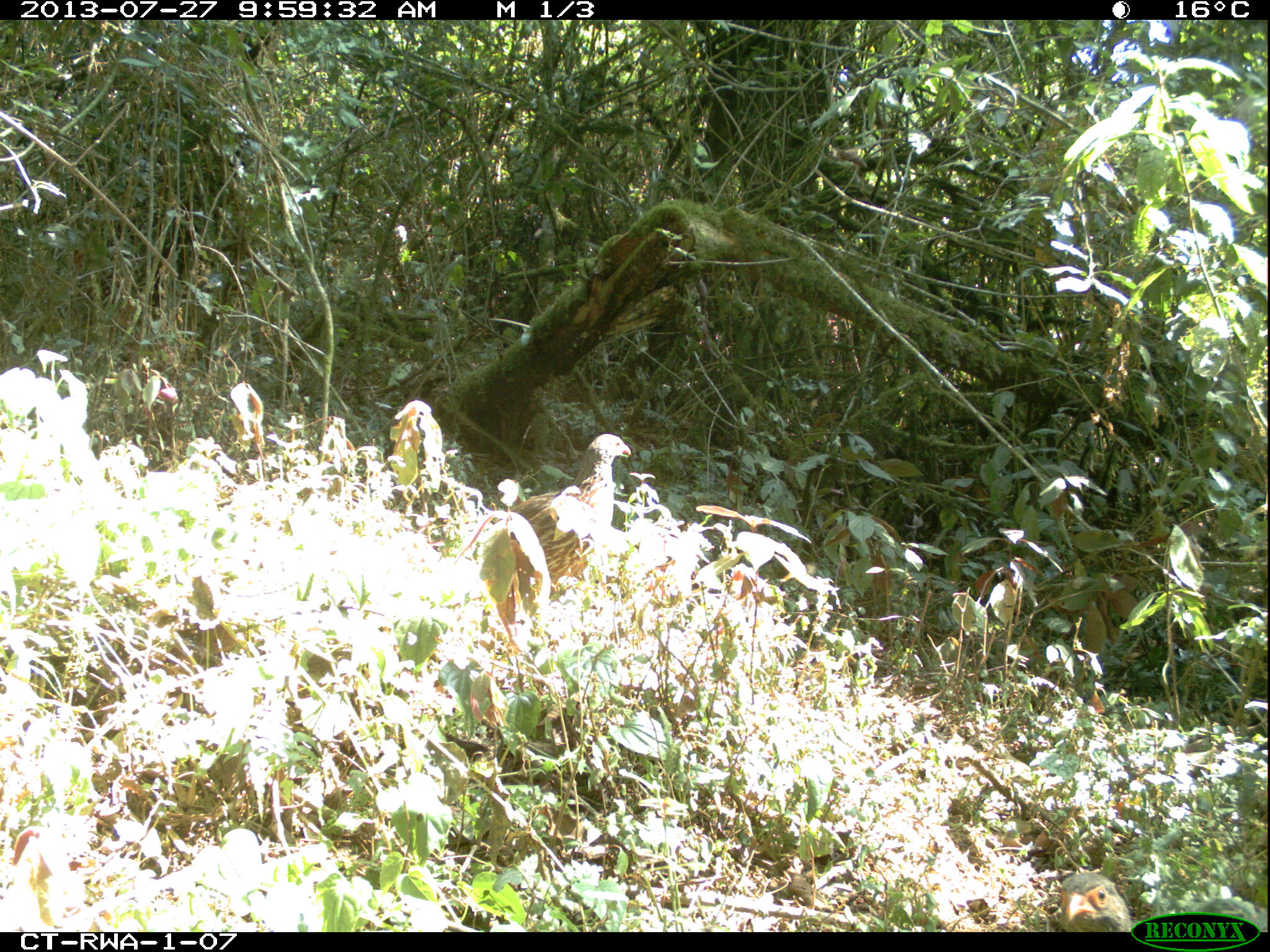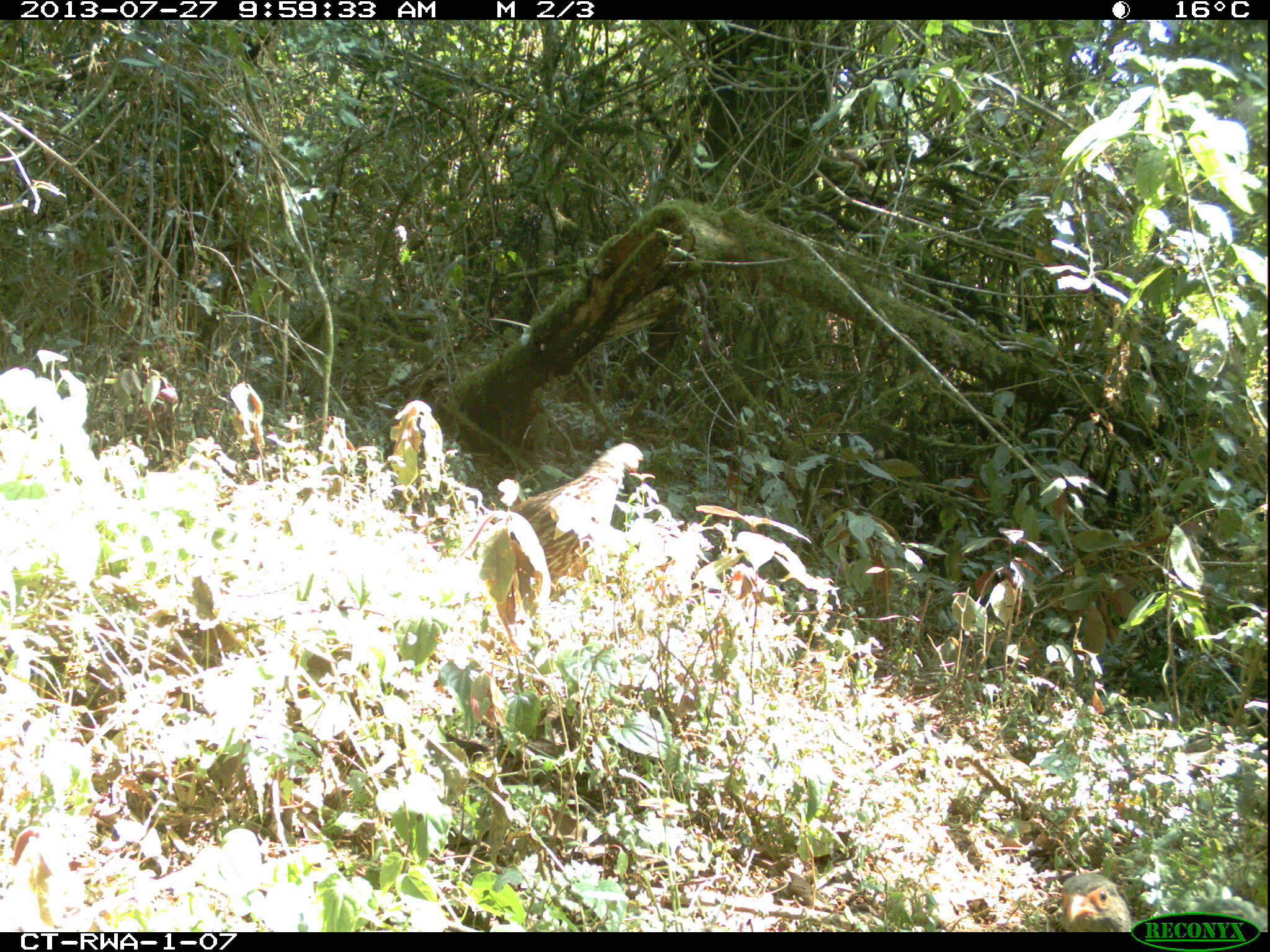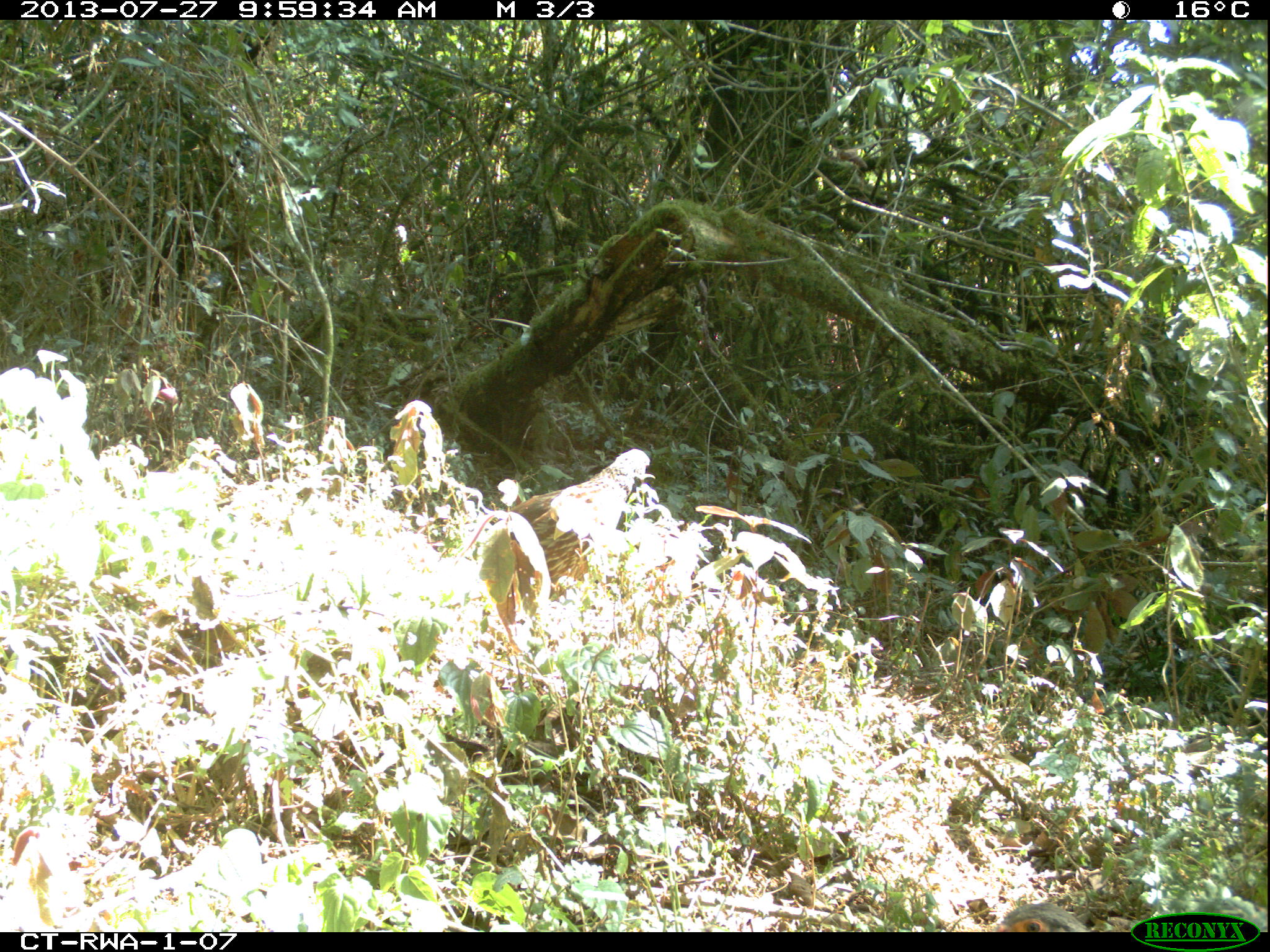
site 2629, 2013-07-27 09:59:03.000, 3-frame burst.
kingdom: Animalia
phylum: Chordata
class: Aves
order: Galliformes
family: Phasianidae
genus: Pternistis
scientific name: Pternistis nobilis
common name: handsome francolin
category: francolinus nobilis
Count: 2.